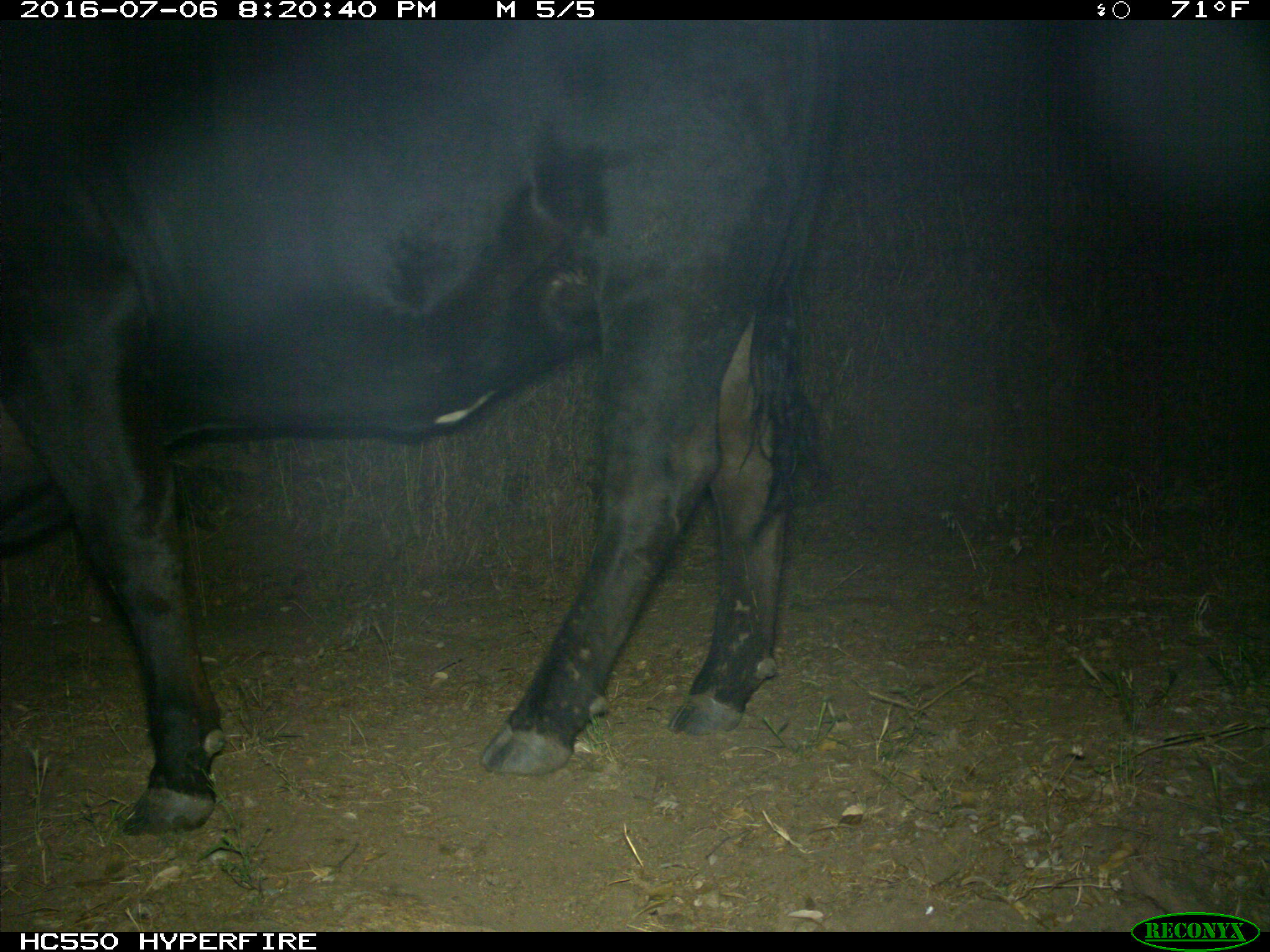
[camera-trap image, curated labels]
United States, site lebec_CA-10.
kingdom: Animalia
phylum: Chordata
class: Mammalia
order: Artiodactyla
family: Bovidae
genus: Bos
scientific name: Bos taurus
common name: domestic cow